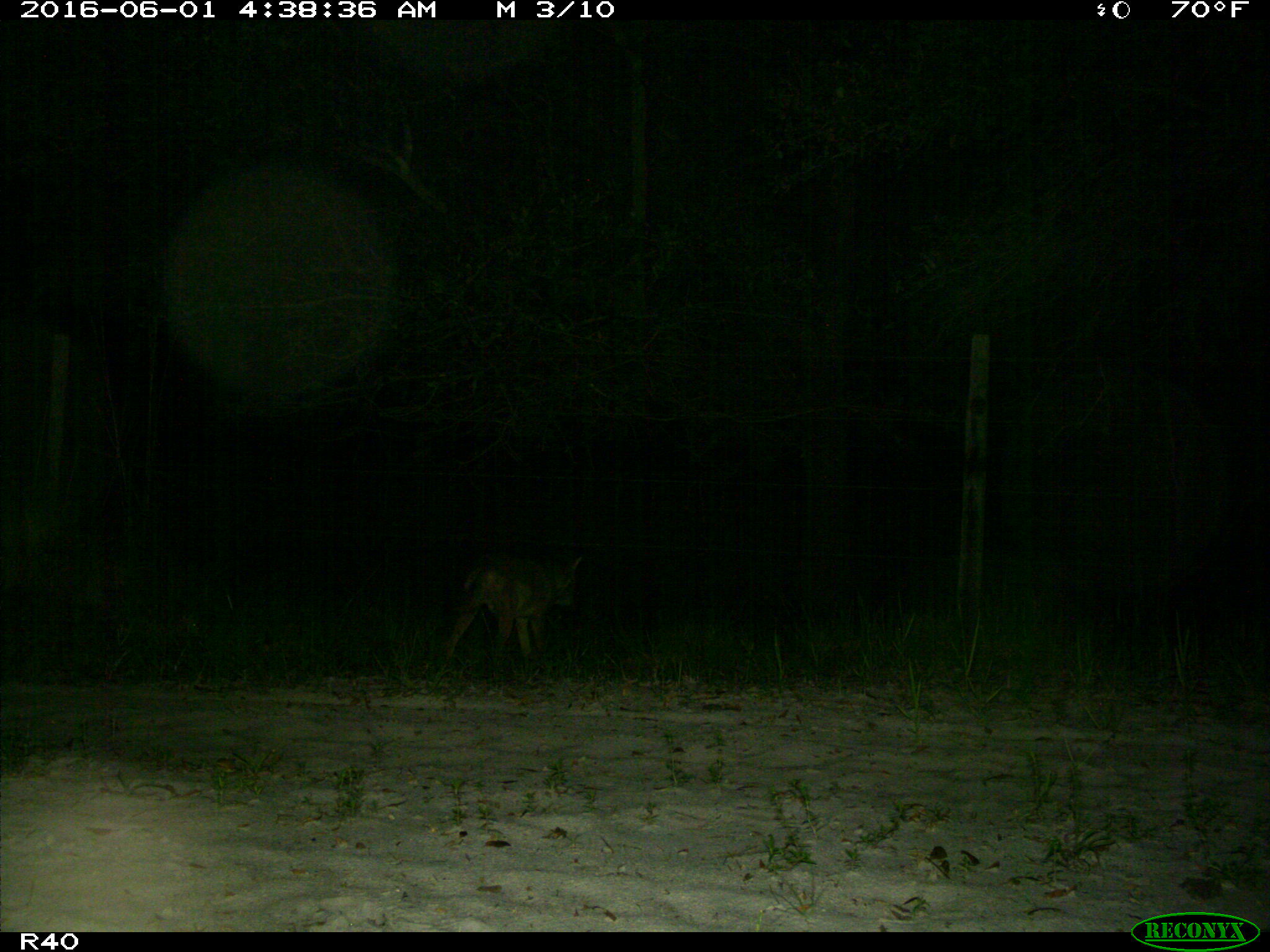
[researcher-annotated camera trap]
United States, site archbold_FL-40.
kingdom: Animalia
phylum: Chordata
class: Mammalia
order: Carnivora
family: Canidae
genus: Canis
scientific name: Canis latrans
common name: coyote